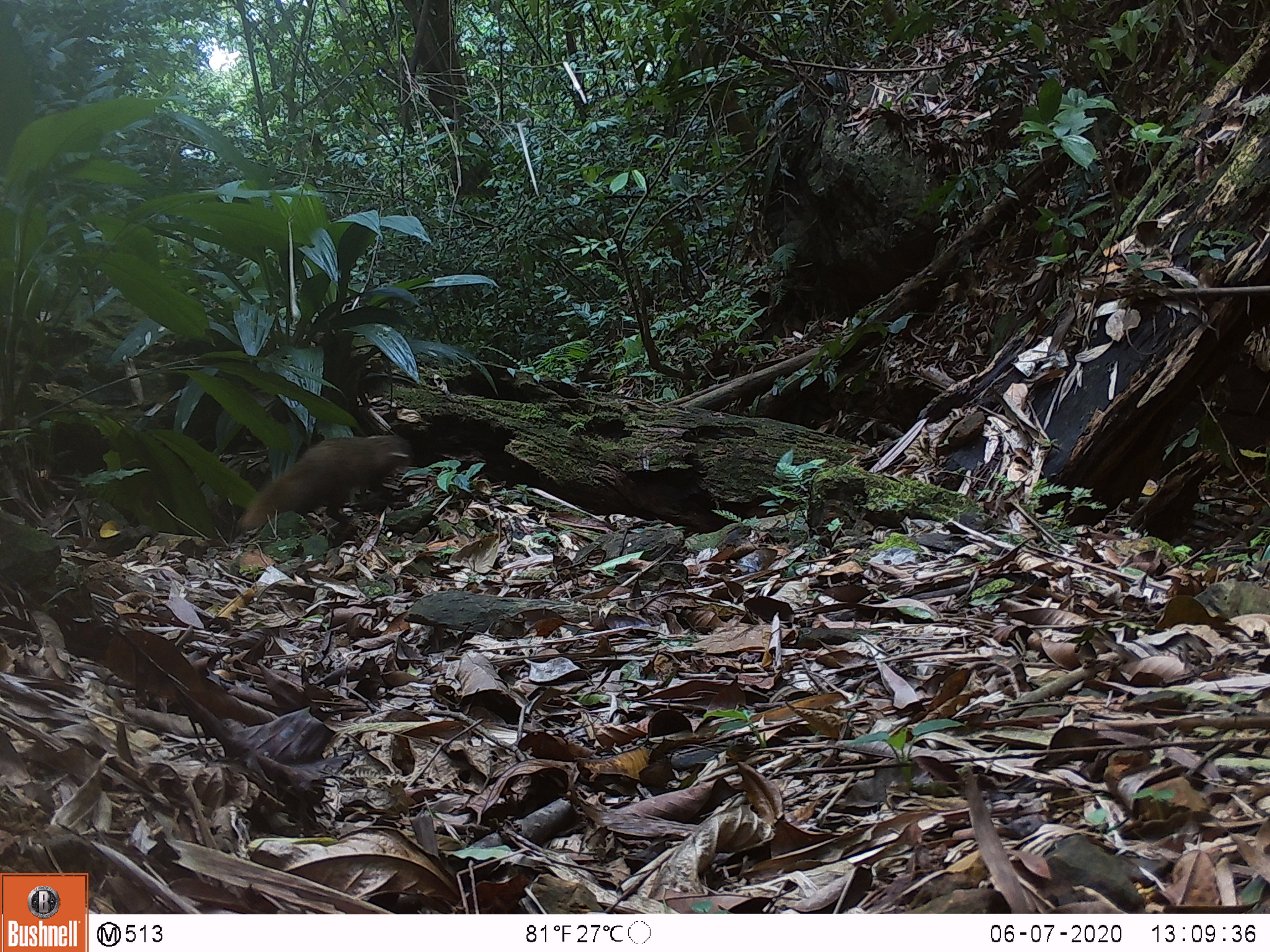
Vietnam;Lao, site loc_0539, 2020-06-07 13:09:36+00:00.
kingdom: Animalia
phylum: Chordata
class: Mammalia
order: Carnivora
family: Herpestidae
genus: Urva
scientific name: Urva urva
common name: crab-eating mongoose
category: crab eating mongoose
Crab eating mongoose (crab-eating mongoose) (Urva urva). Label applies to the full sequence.